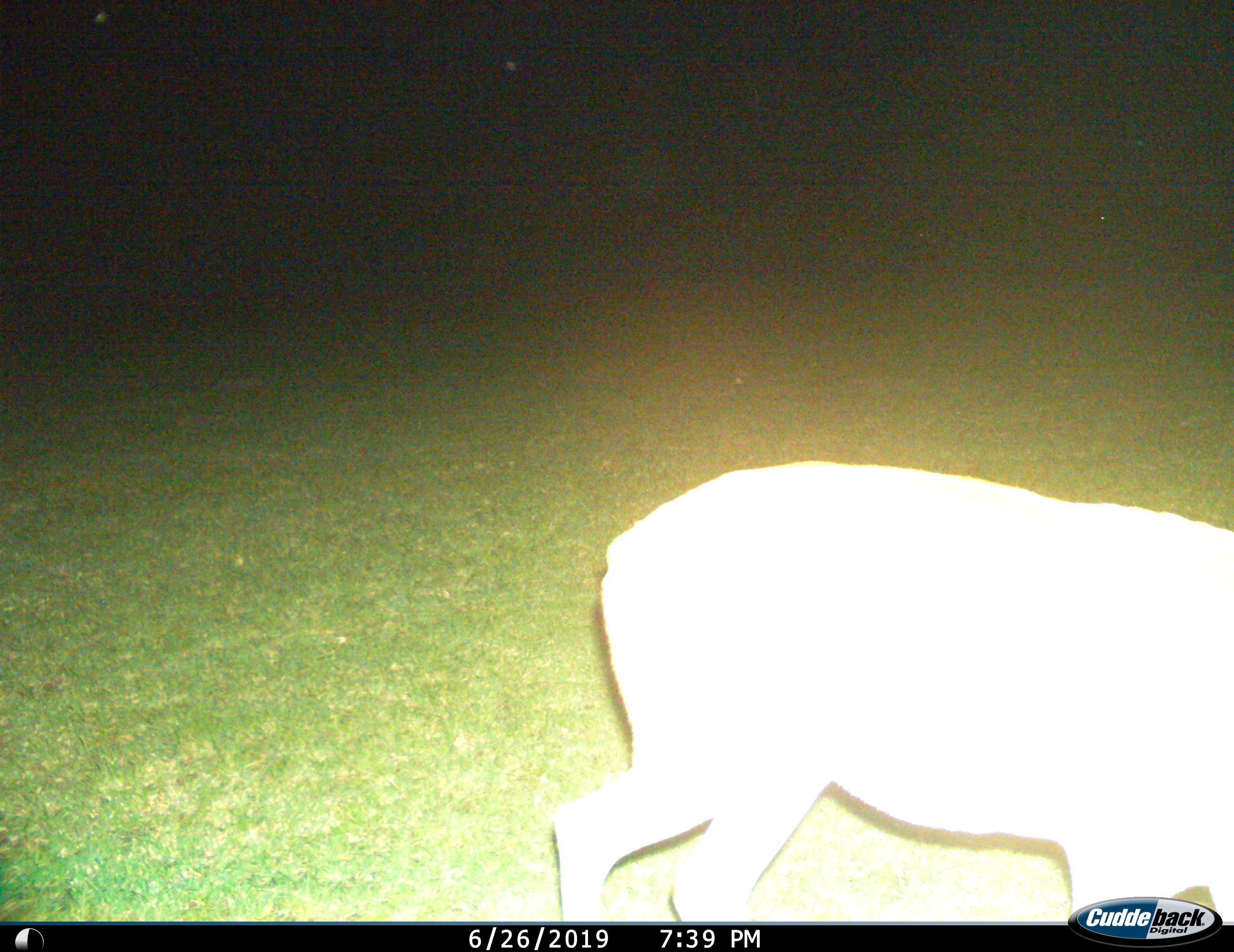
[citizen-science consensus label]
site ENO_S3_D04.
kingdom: Animalia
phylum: Chordata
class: Mammalia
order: Artiodactyla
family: Bovidae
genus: Aepyceros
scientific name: Aepyceros melampus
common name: impala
Impala (Aepyceros melampus), count 1. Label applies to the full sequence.